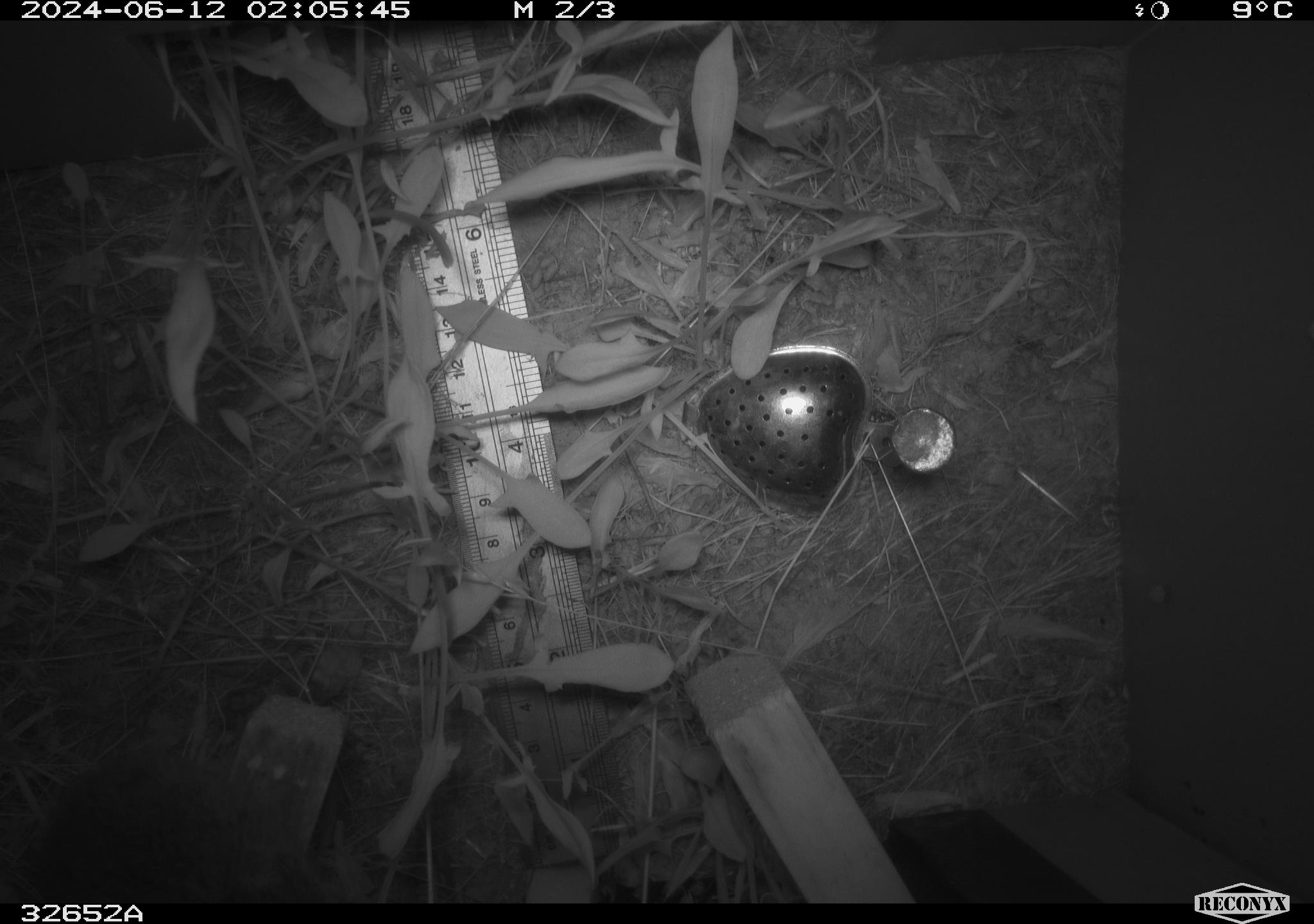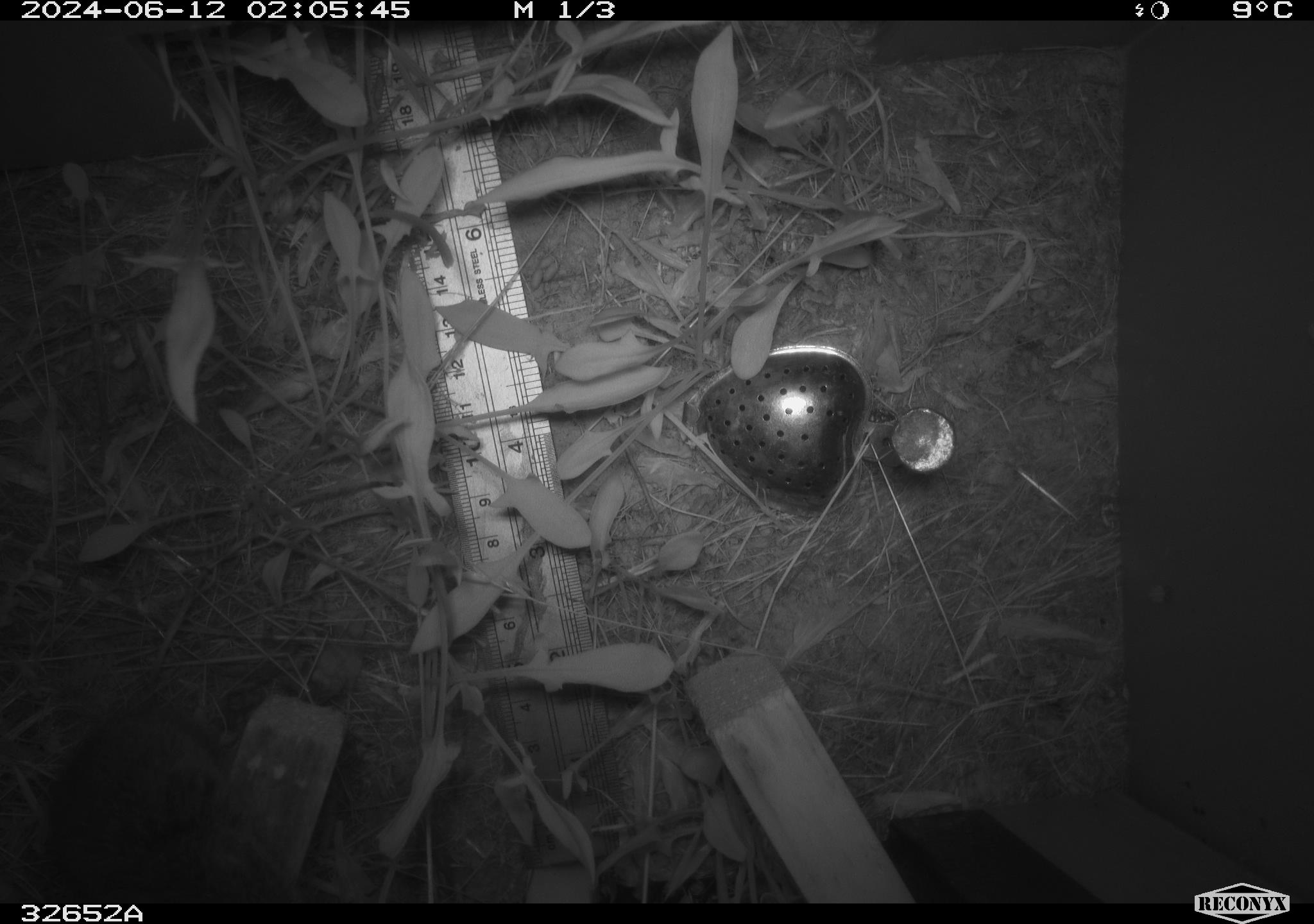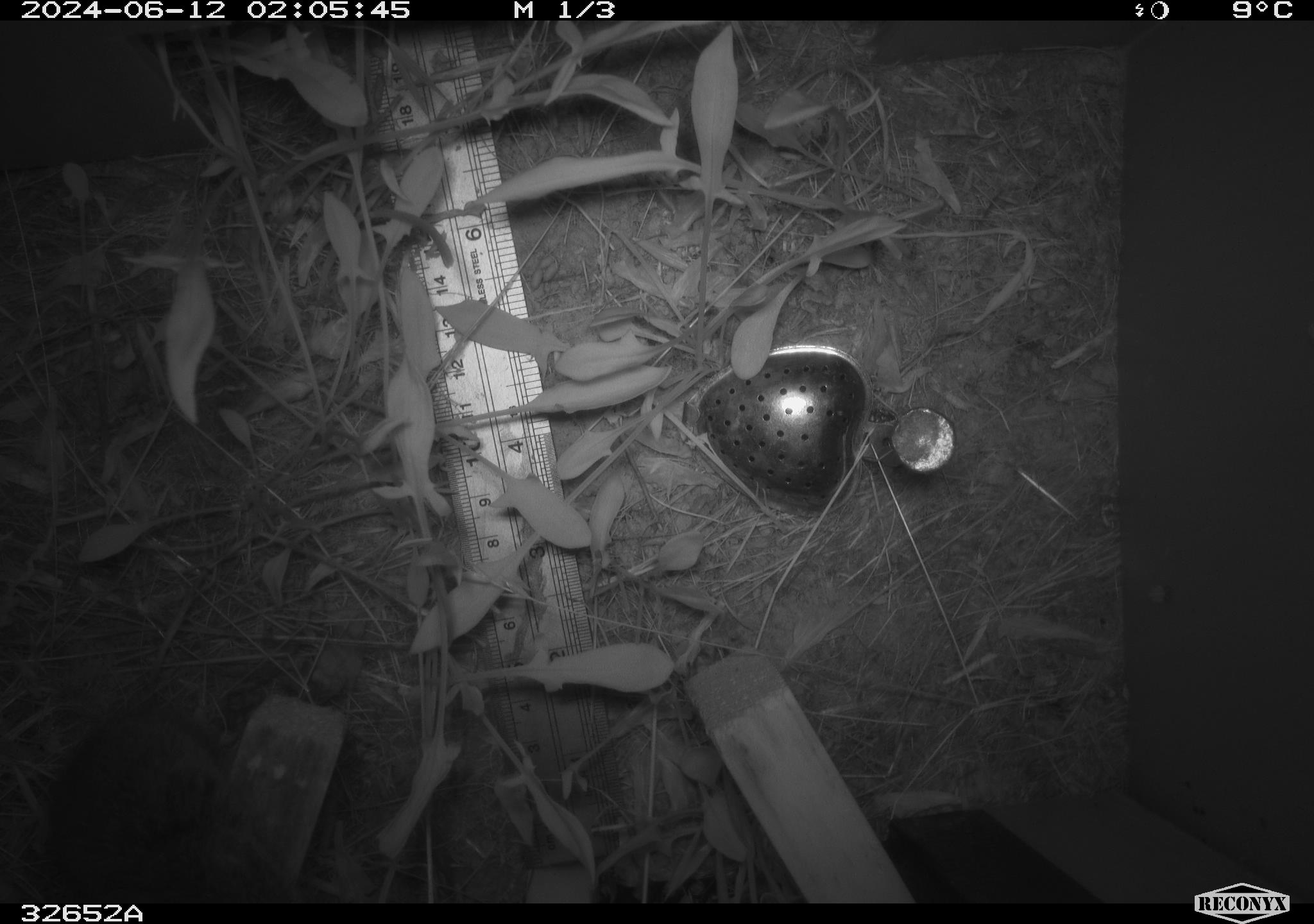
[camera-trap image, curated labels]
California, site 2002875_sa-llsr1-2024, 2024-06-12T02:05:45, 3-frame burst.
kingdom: Animalia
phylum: Chordata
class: Mammalia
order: Rodentia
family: Cricetidae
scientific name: Arvicolinae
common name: voles, lemmings, and muskrats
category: arvicolinae subfamily